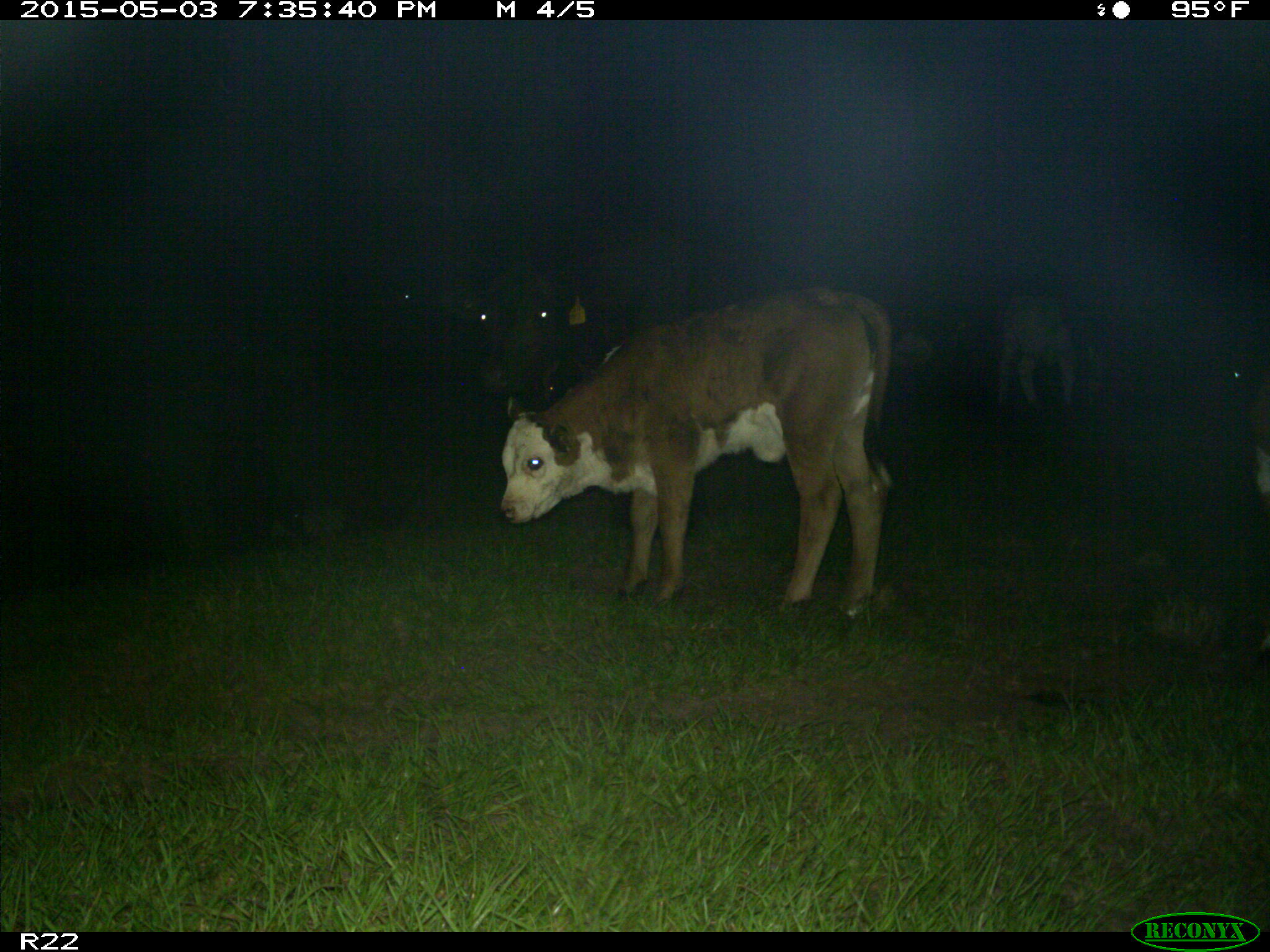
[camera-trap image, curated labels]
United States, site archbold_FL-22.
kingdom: Animalia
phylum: Chordata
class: Mammalia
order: Artiodactyla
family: Bovidae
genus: Bos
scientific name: Bos taurus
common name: domestic cow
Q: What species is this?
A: Bos taurus (domestic cow).